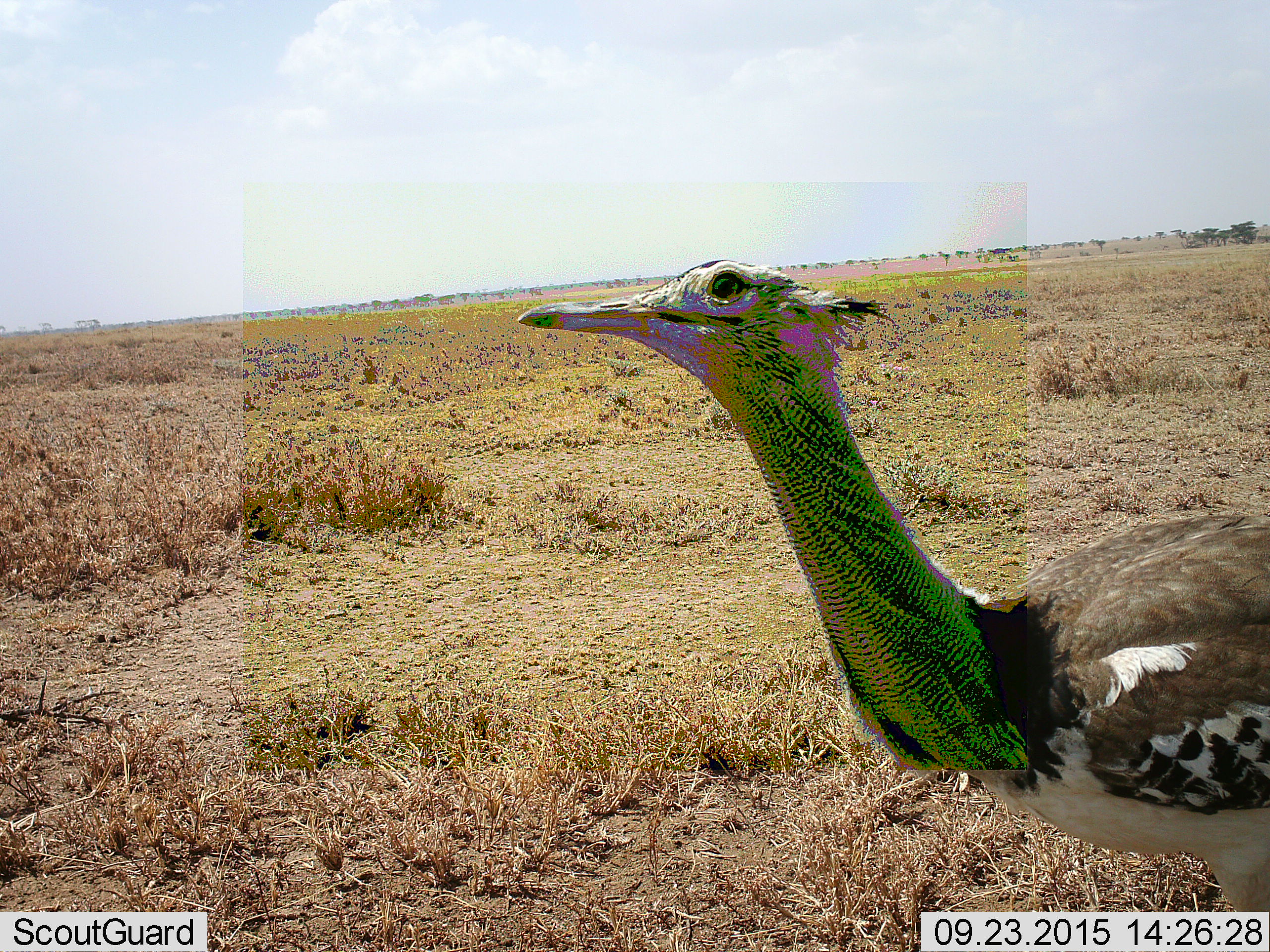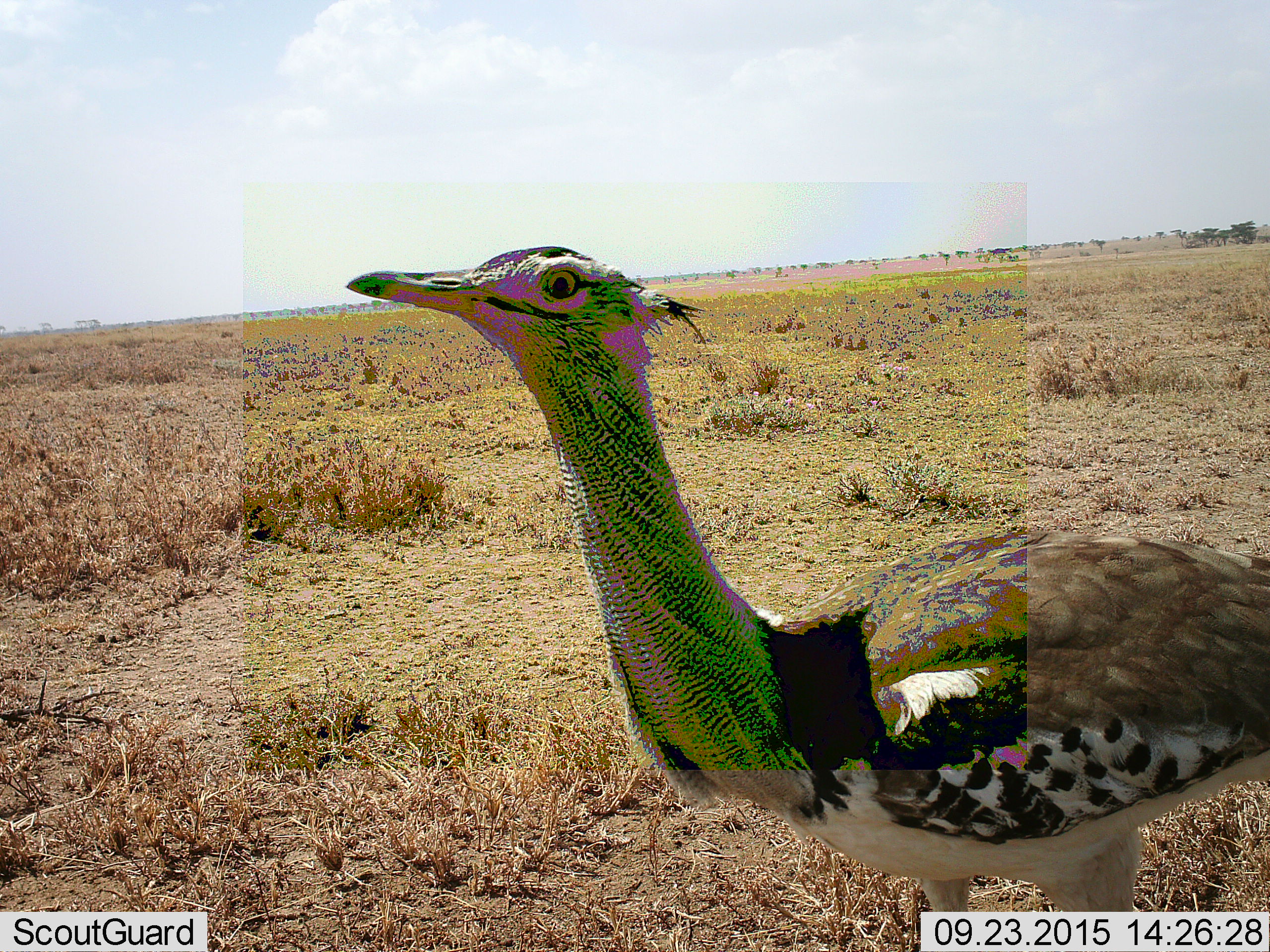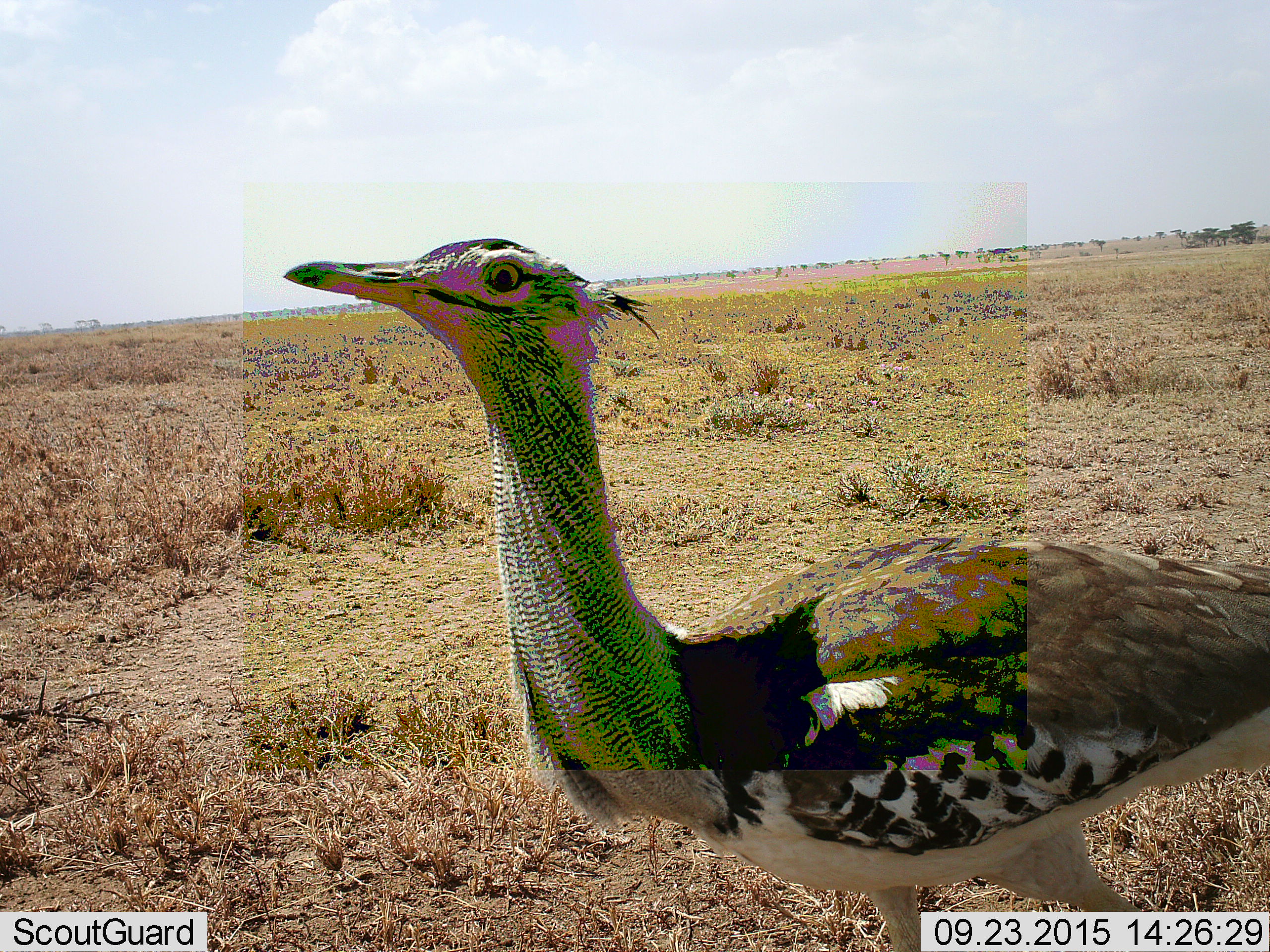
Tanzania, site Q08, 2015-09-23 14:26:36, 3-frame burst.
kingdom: Animalia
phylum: Chordata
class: Aves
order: Otidiformes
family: Otididae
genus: Ardeotis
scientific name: Ardeotis kori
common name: kori bustard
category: koribustard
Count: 1.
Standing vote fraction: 38%.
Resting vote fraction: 0%.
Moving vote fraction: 75%.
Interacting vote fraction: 0%.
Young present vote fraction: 0%.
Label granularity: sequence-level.